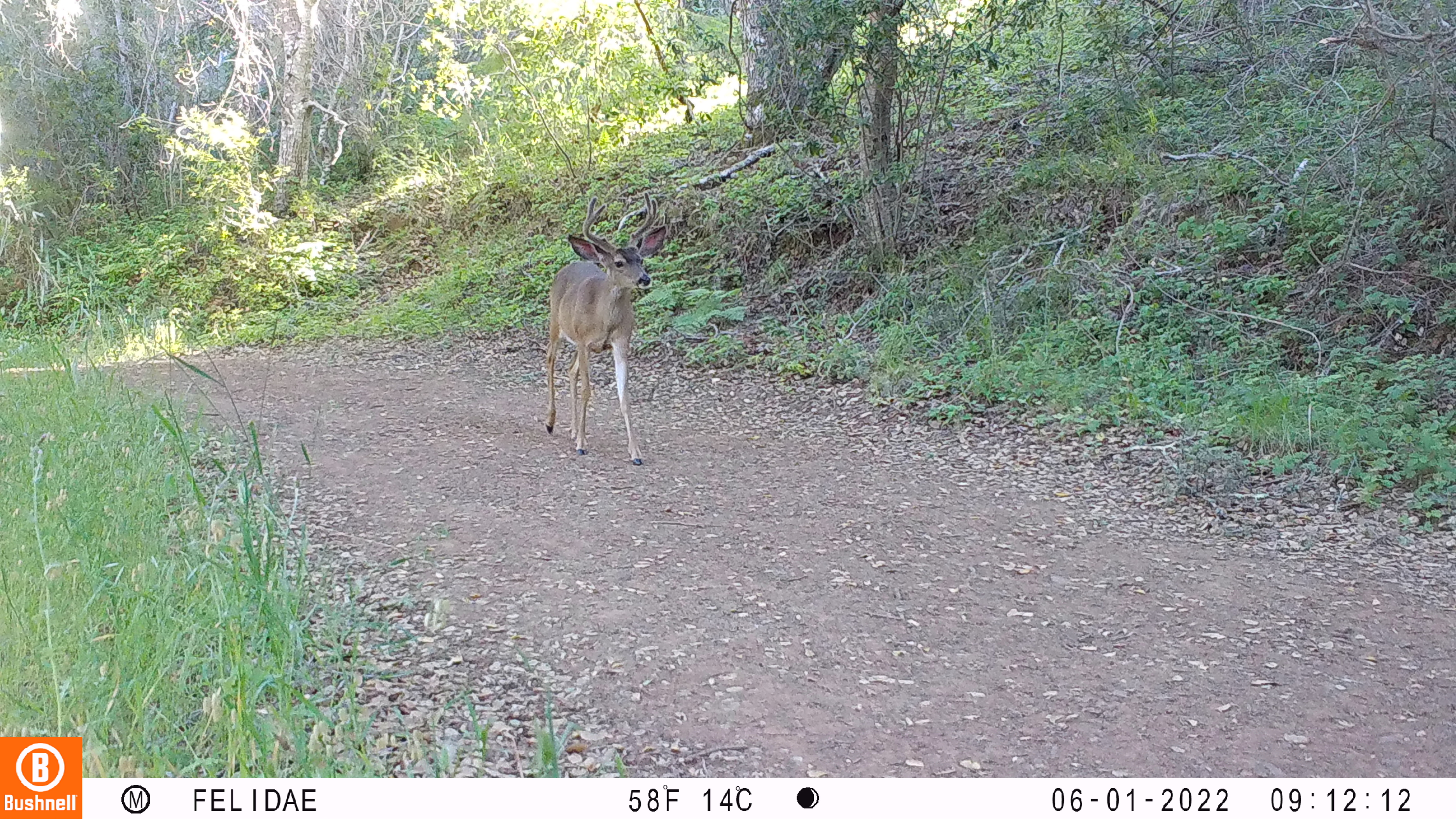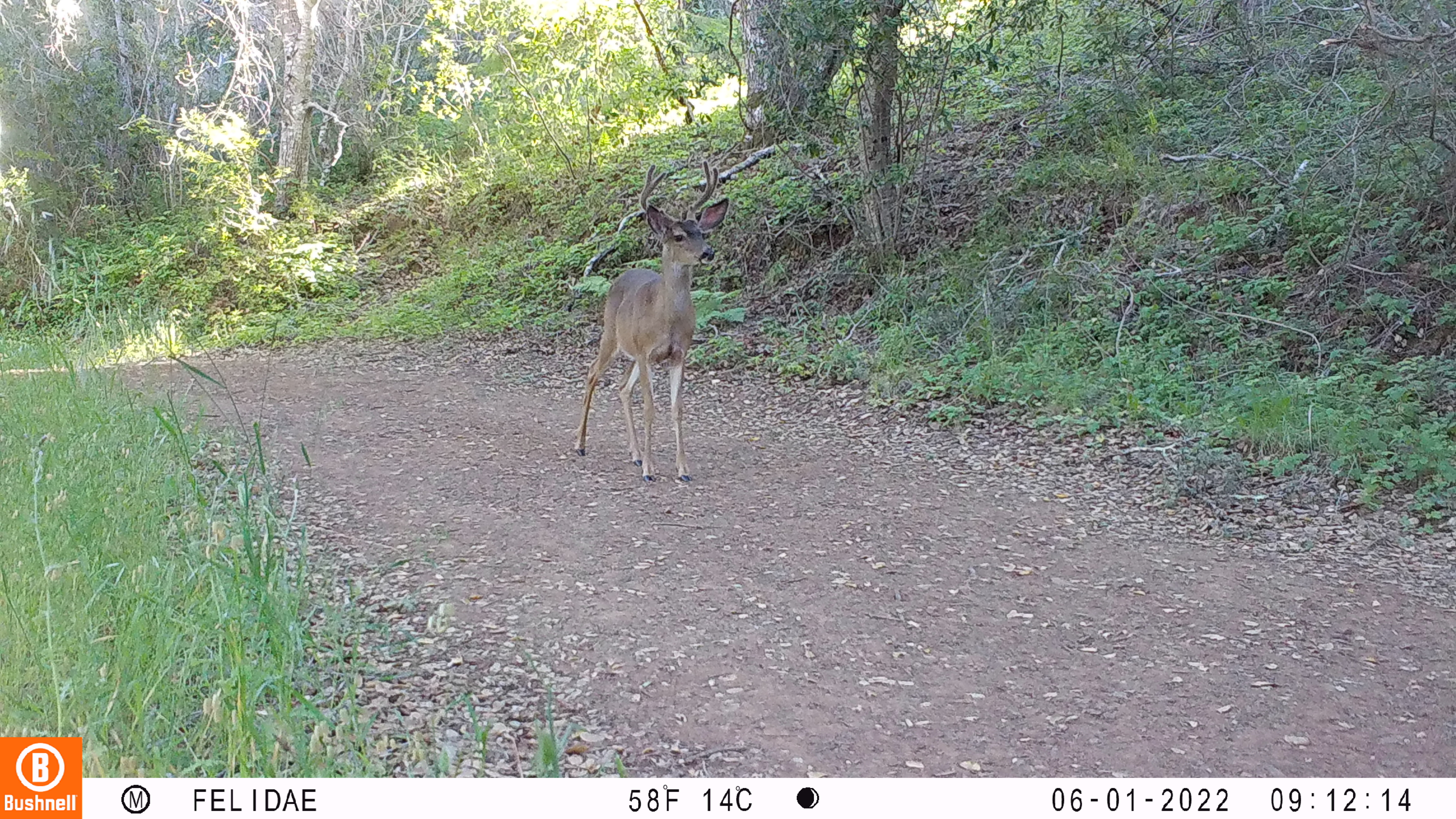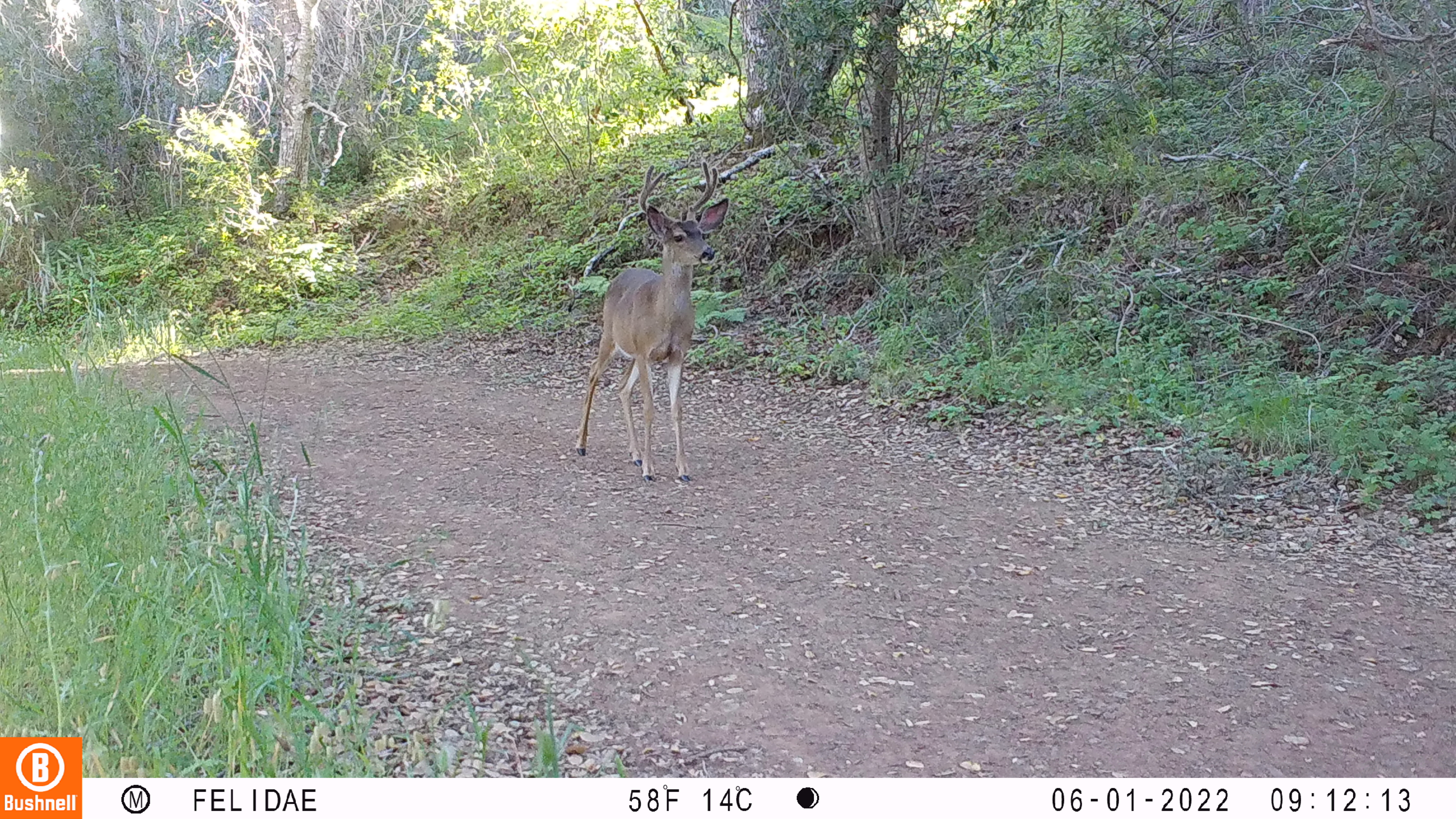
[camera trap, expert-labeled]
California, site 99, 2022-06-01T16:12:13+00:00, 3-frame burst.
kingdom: Animalia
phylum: Chordata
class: Mammalia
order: Artiodactyla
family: Cervidae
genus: Odocoileus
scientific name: Odocoileus hemionus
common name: mule deer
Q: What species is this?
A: Mule deer (Odocoileus hemionus).